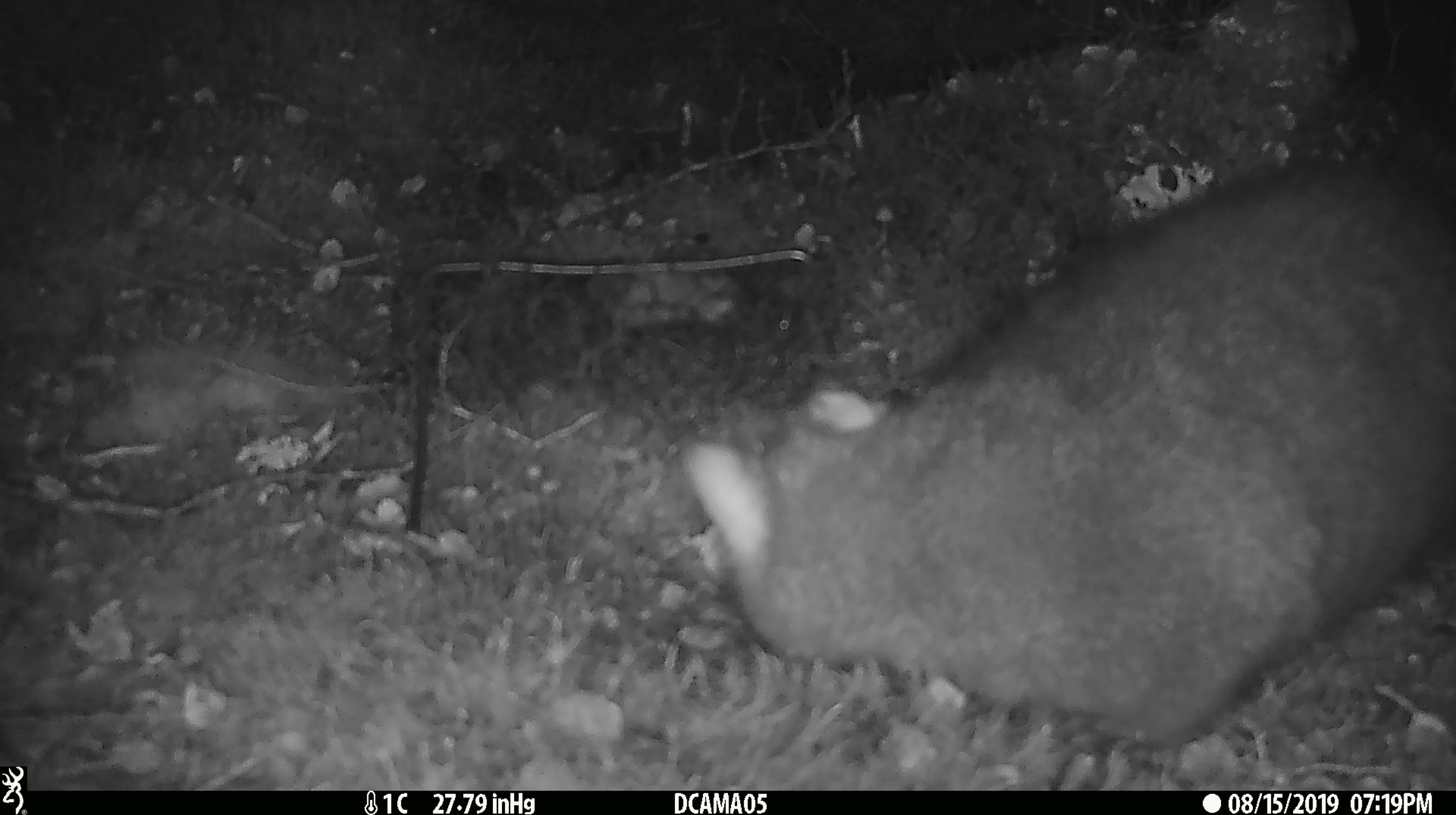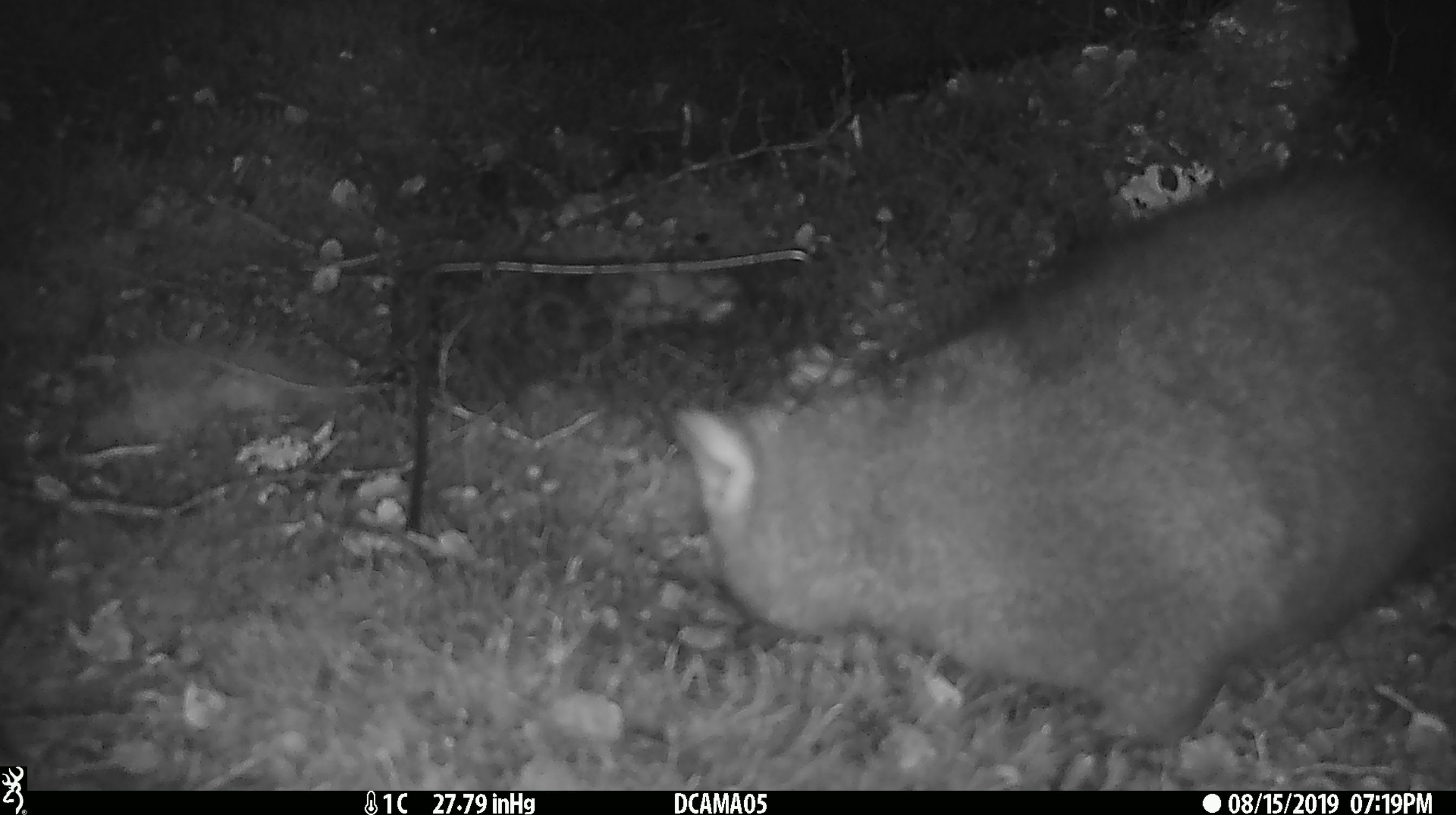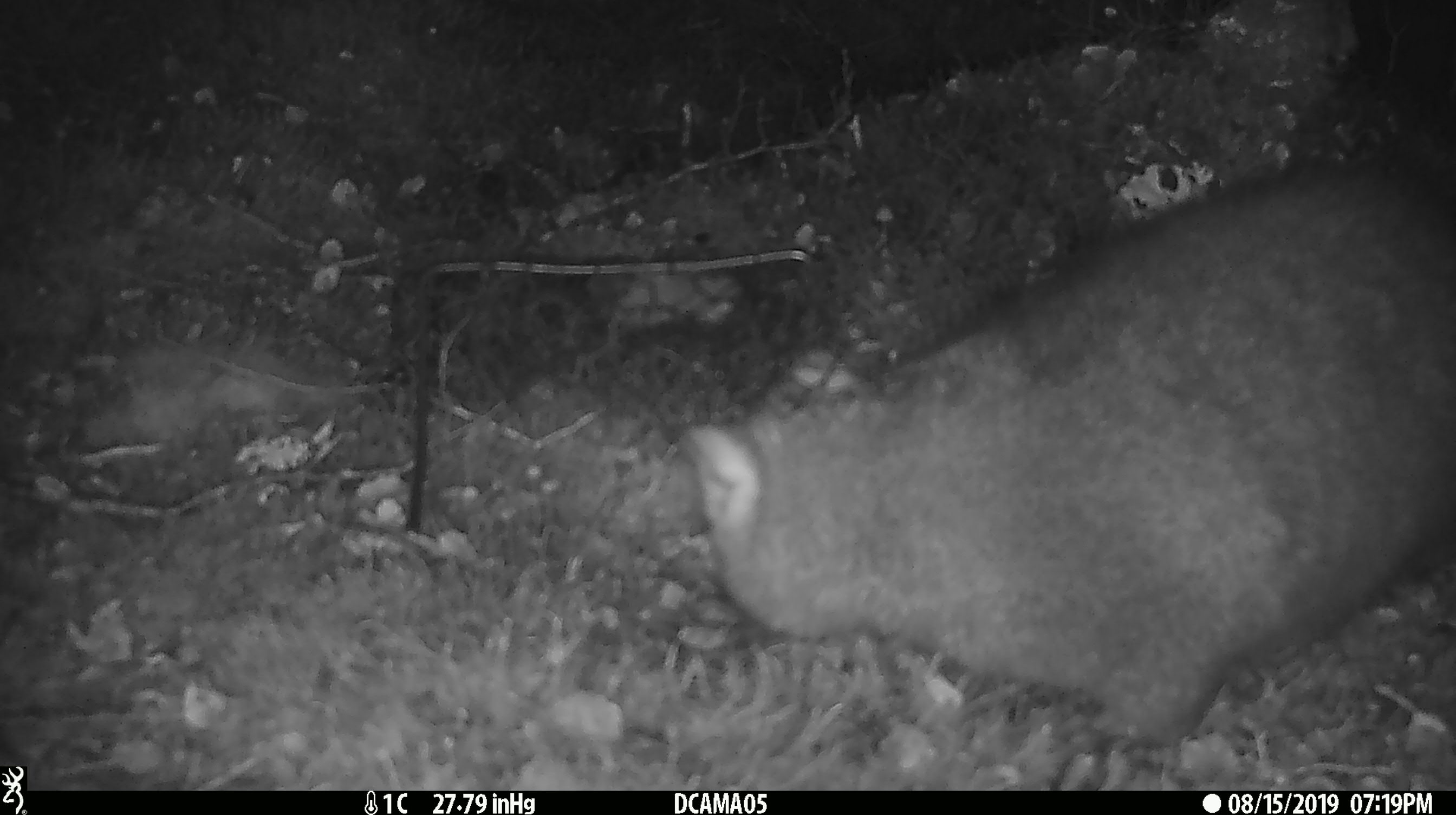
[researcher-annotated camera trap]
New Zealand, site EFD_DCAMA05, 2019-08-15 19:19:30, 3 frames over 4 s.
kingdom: Animalia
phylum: Chordata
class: Mammalia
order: Diprotodontia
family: Phalangeridae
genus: Trichosurus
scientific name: Trichosurus vulpecula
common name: common brushtail possum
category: possum